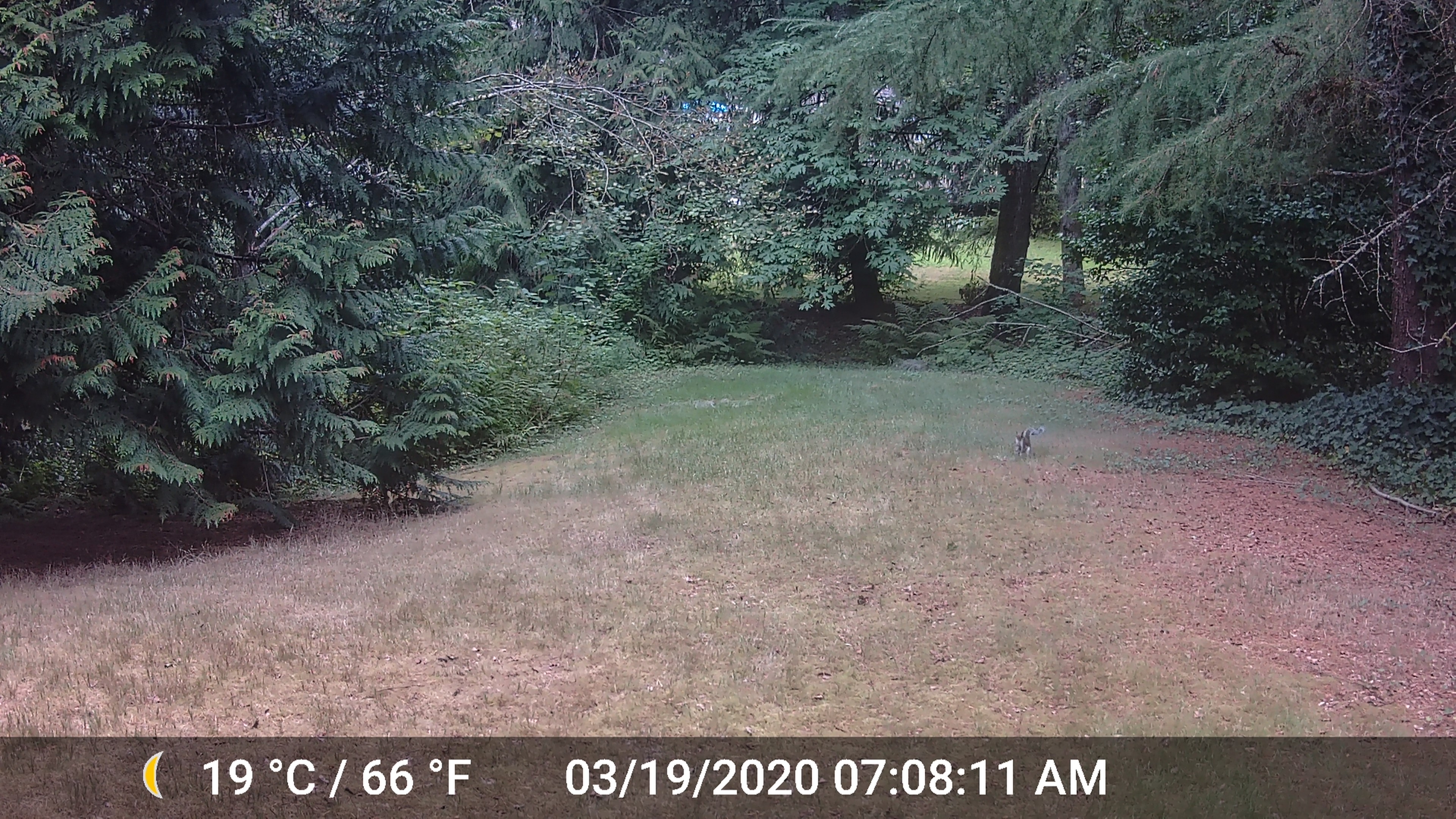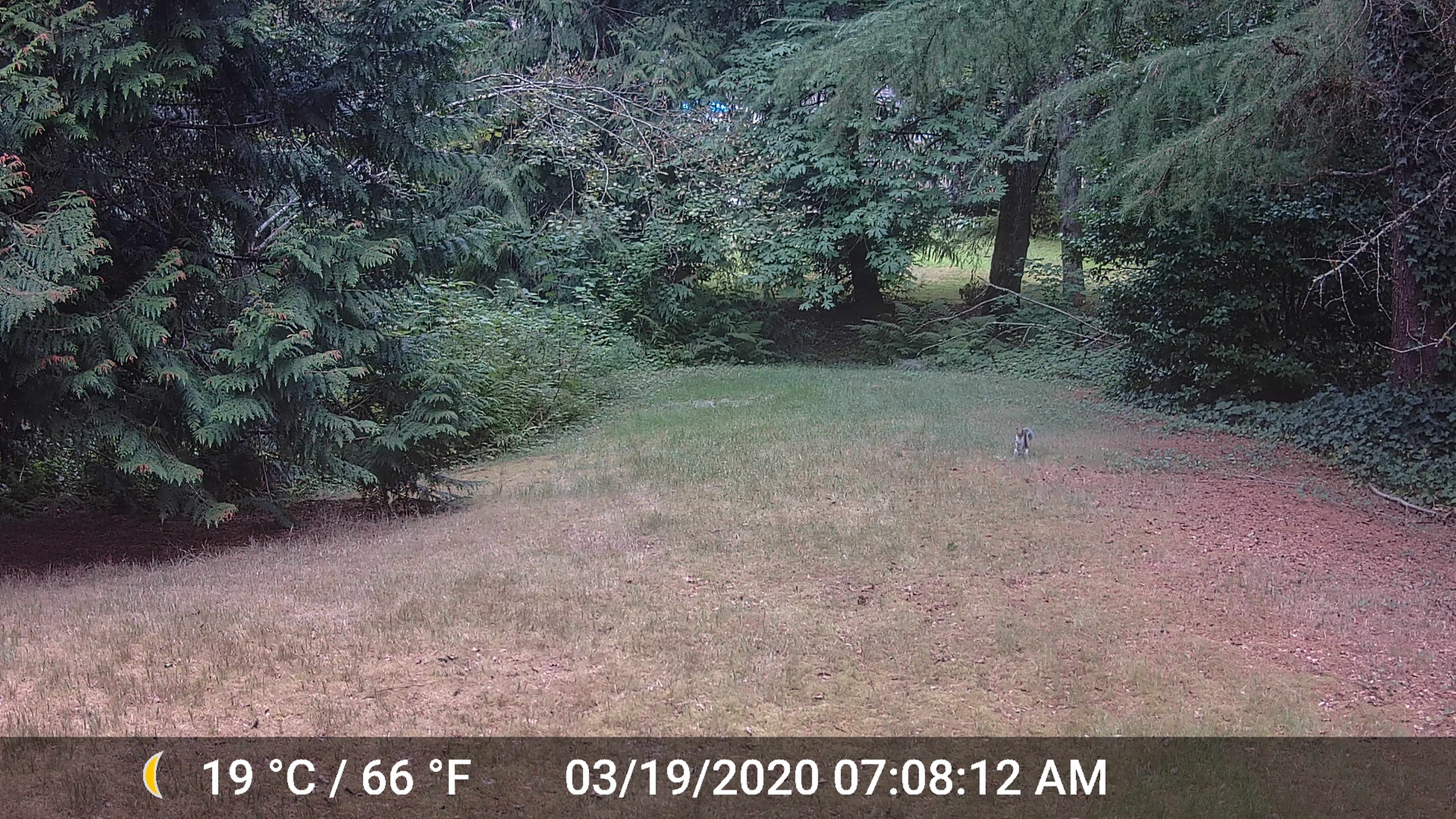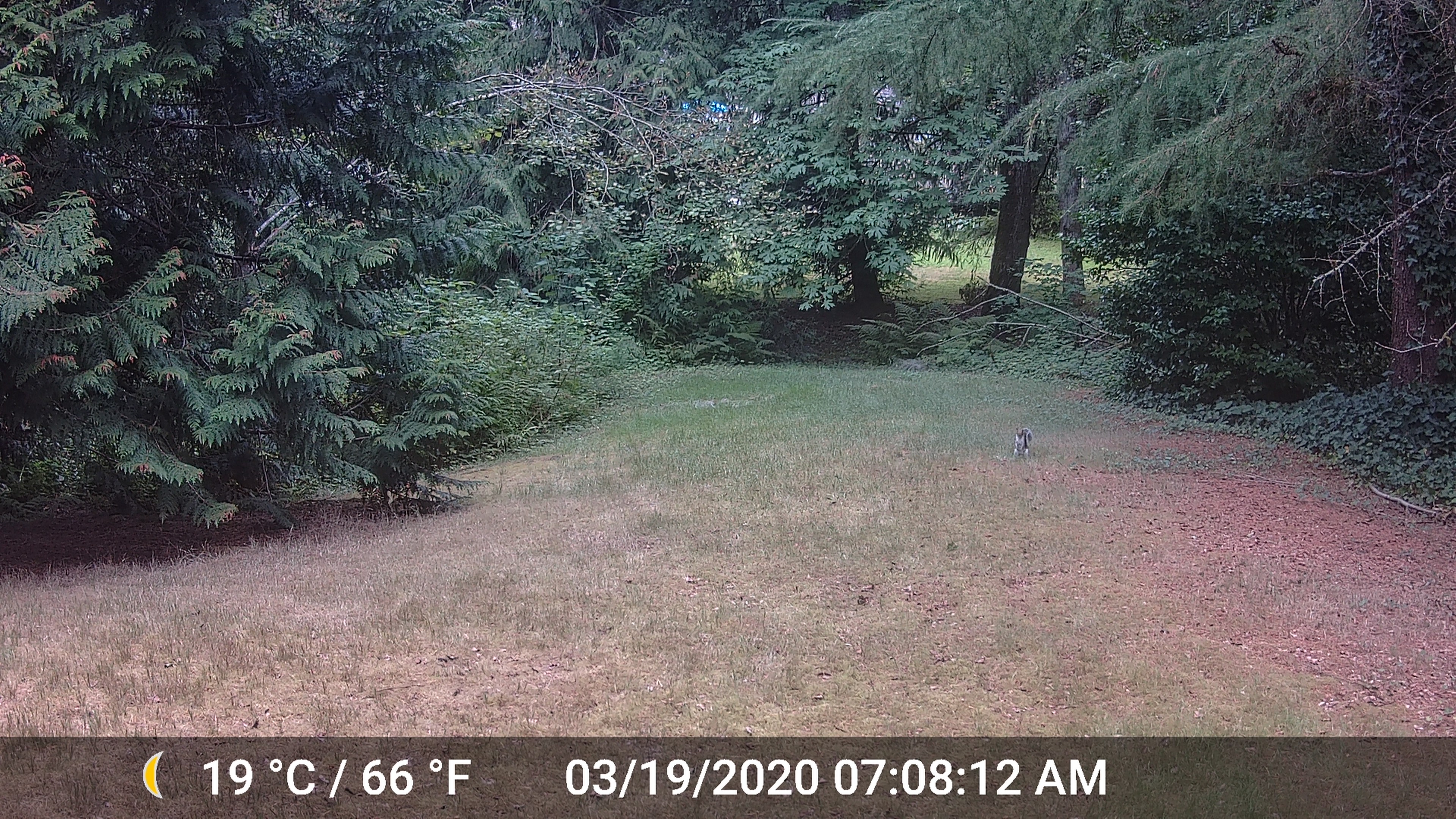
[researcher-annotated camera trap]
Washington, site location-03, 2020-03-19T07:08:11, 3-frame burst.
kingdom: Animalia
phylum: Chordata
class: Mammalia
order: Rodentia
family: Sciuridae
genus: Sciurus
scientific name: Sciurus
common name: squirrel